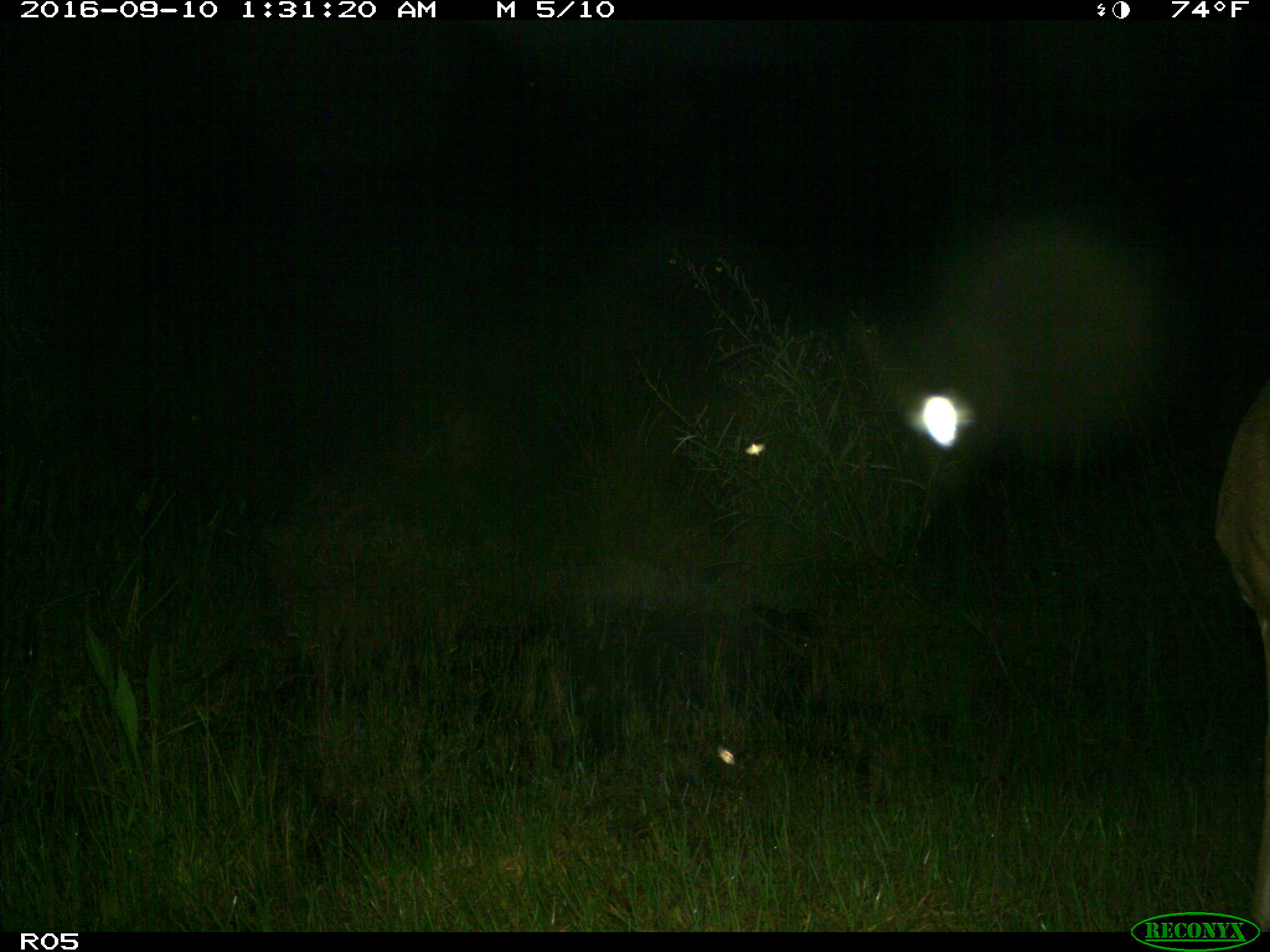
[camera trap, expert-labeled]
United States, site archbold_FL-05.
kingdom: Animalia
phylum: Chordata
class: Mammalia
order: Artiodactyla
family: Cervidae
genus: Odocoileus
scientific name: Odocoileus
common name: deer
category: unidentified deer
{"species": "unidentified deer (deer) (Odocoileus)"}